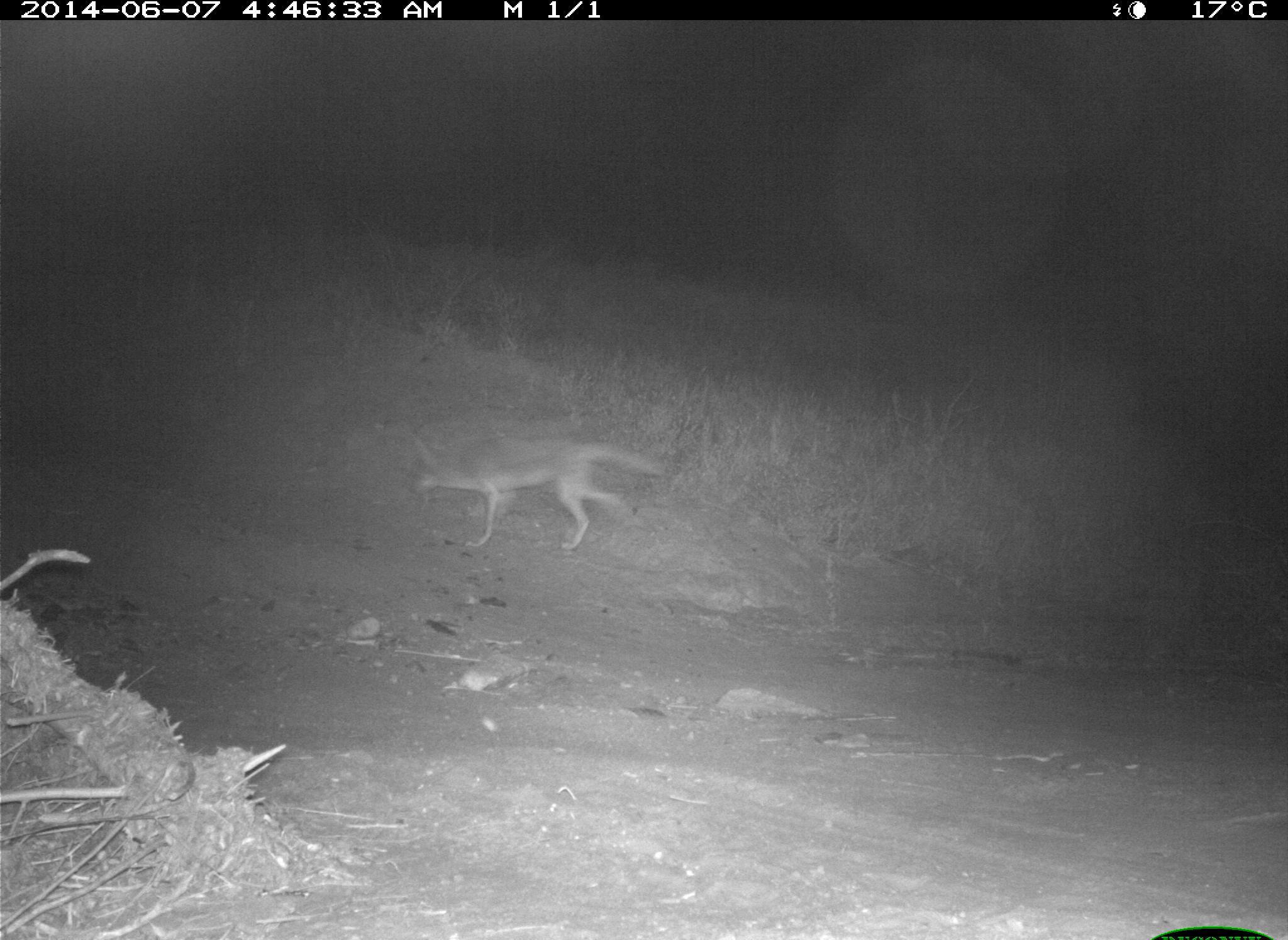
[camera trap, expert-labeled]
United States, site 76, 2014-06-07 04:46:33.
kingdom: Animalia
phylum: Chordata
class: Mammalia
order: Carnivora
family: Canidae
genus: Canis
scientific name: Canis latrans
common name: coyote